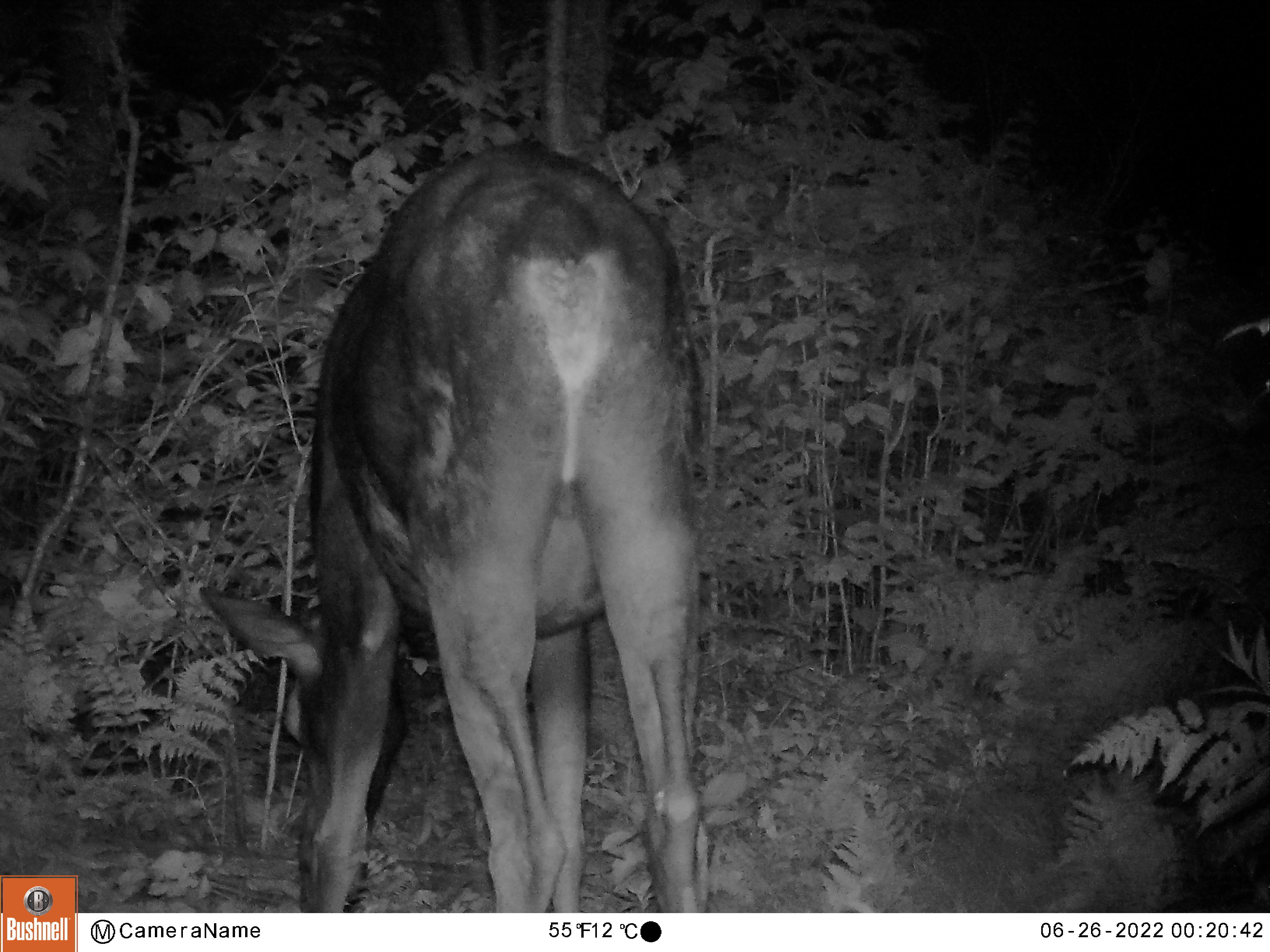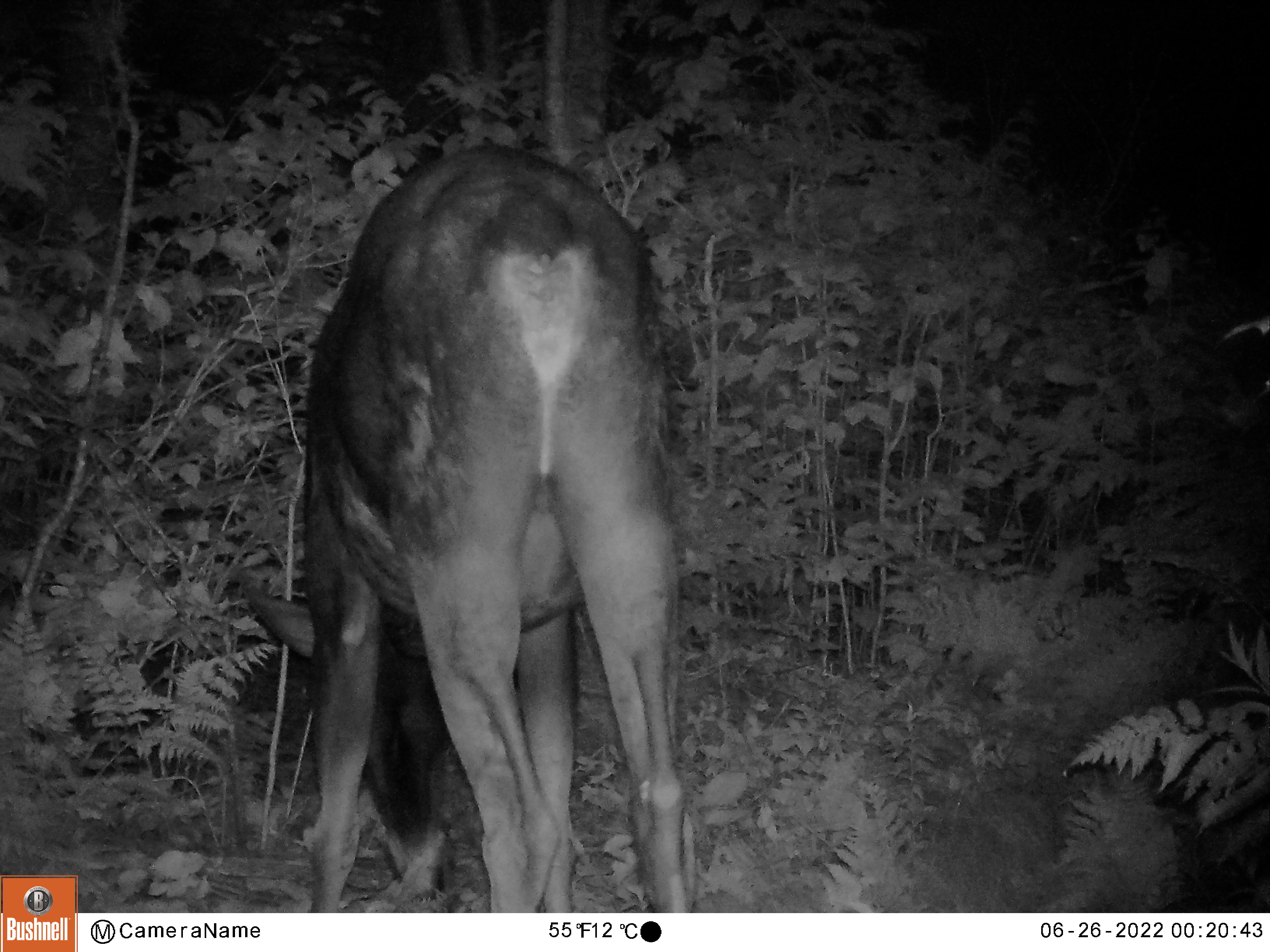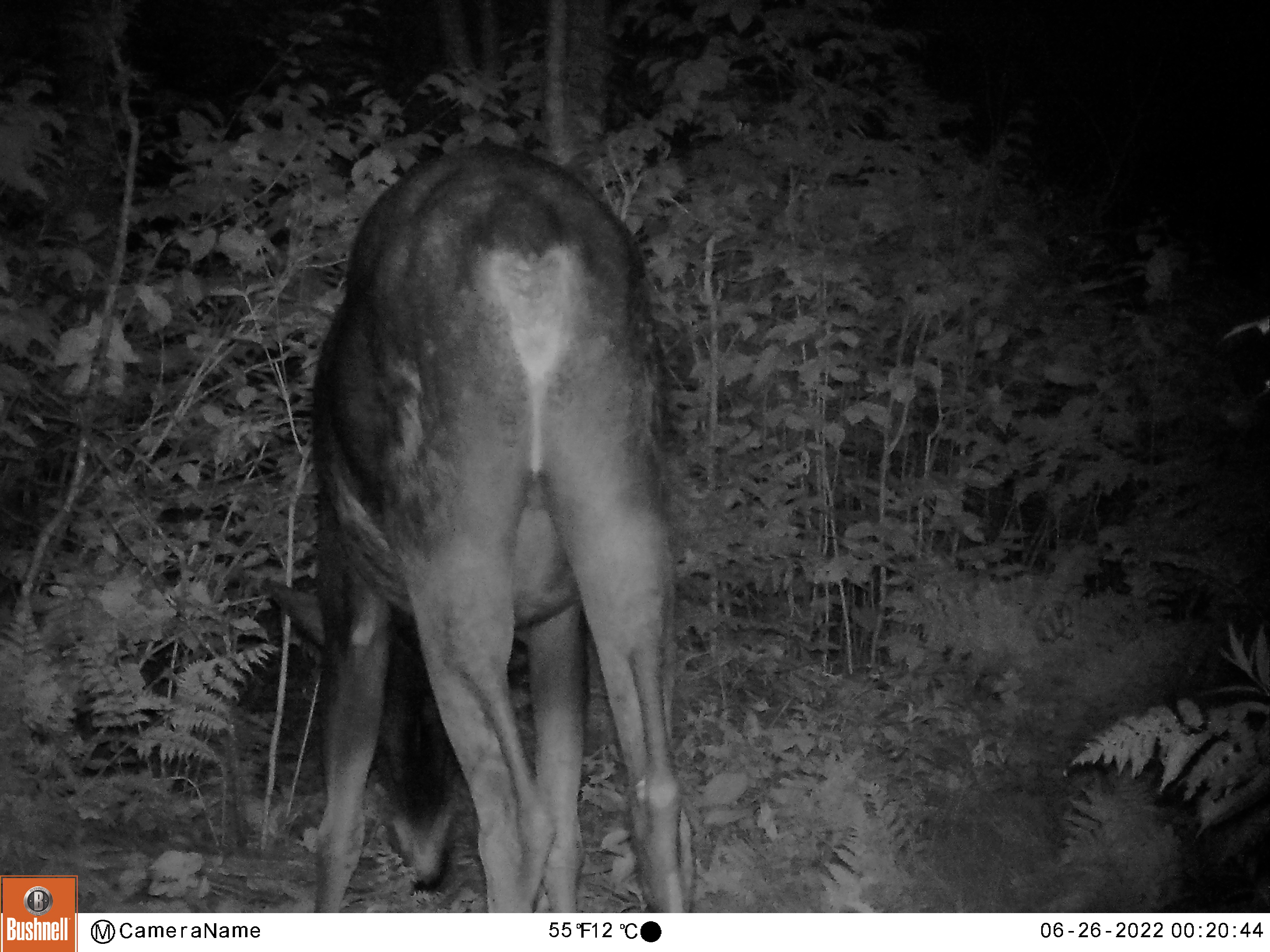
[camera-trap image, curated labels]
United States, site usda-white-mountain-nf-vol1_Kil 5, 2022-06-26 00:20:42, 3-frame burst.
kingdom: Animalia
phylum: Chordata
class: Mammalia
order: Artiodactyla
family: Cervidae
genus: Alces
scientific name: Alces alces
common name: moose